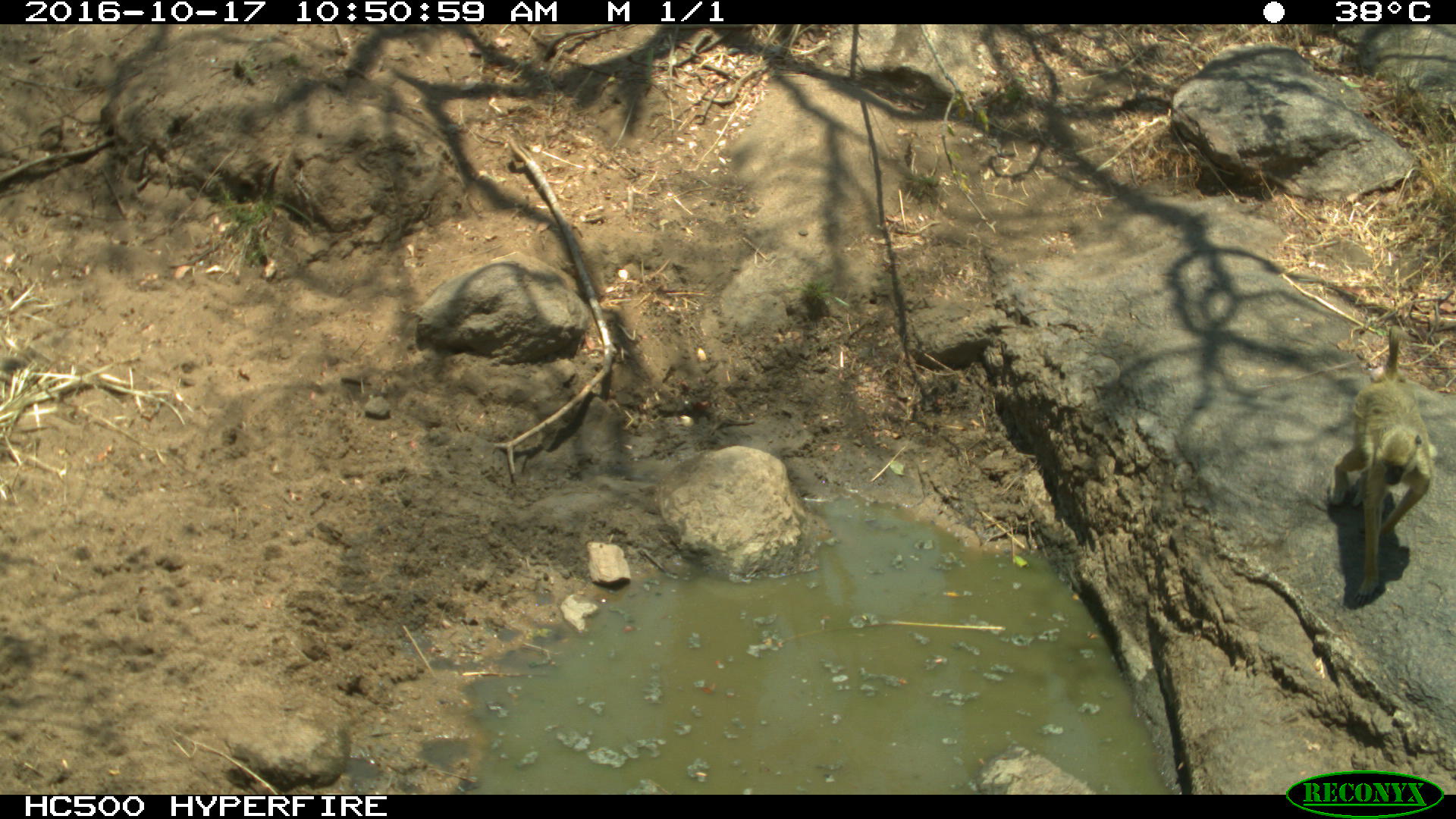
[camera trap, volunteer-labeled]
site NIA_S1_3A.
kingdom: Animalia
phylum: Chordata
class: Mammalia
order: Primates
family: Cercopithecidae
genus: Papio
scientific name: Papio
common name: baboon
Baboon (Papio), count 1. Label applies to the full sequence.